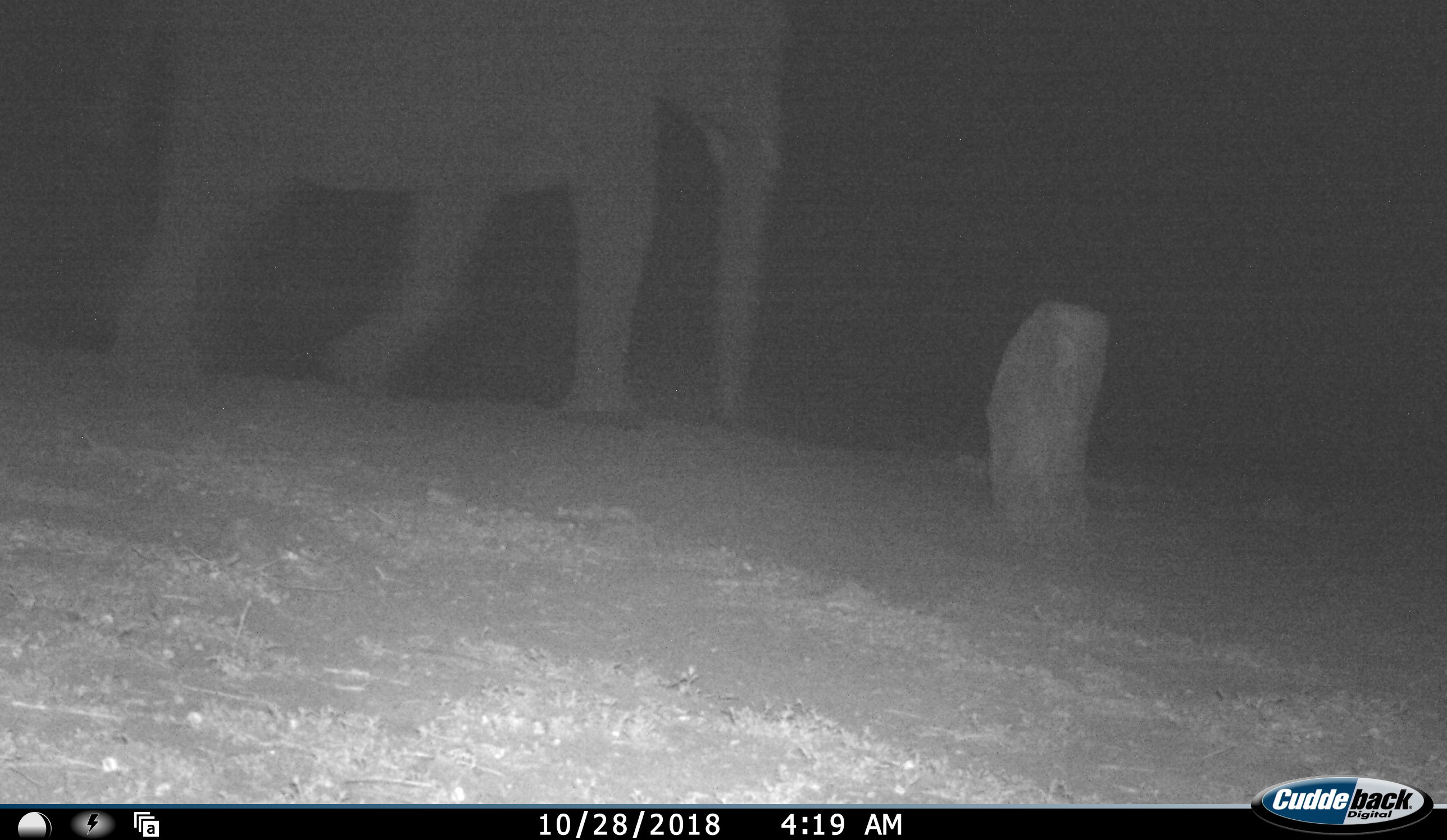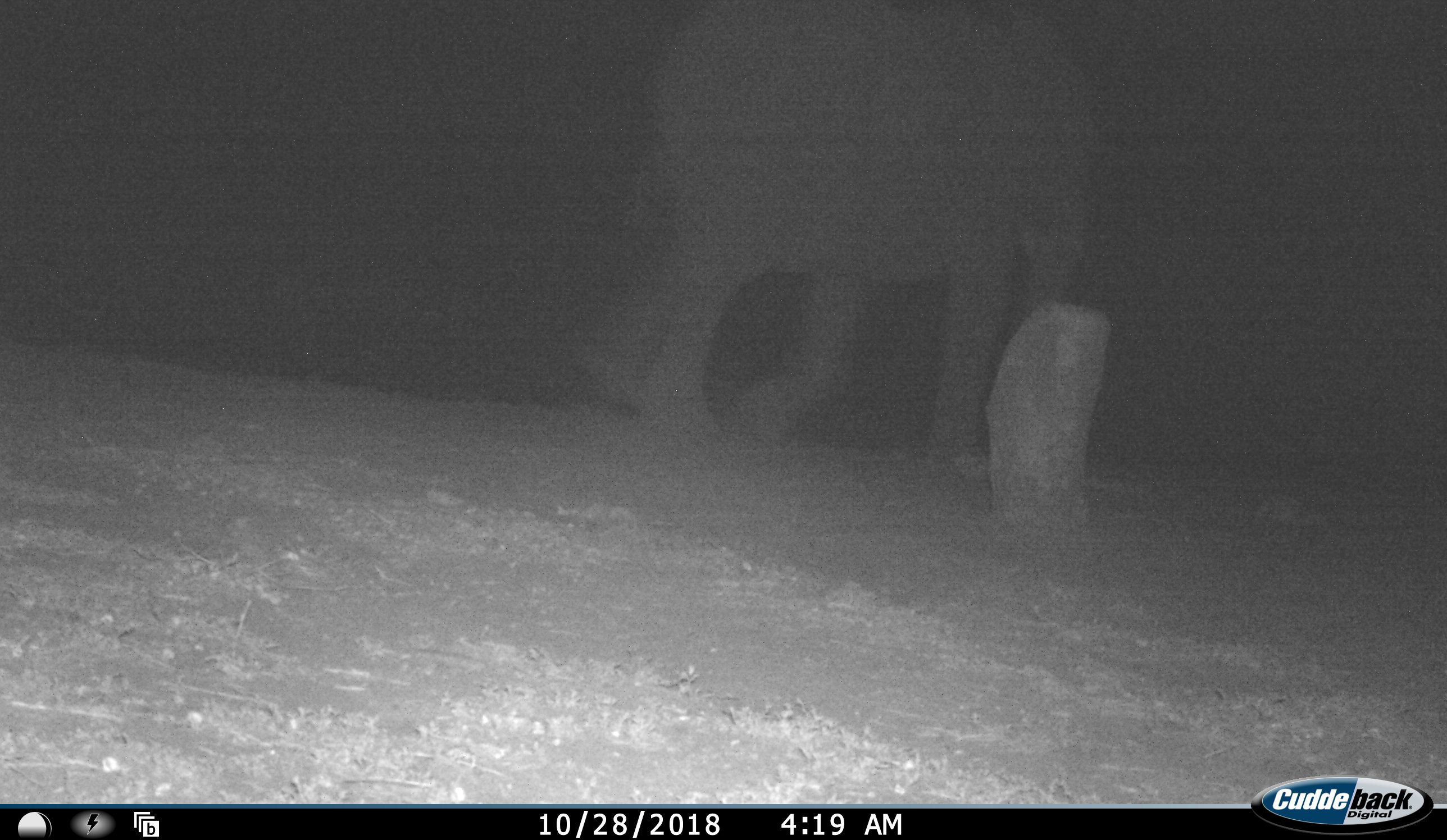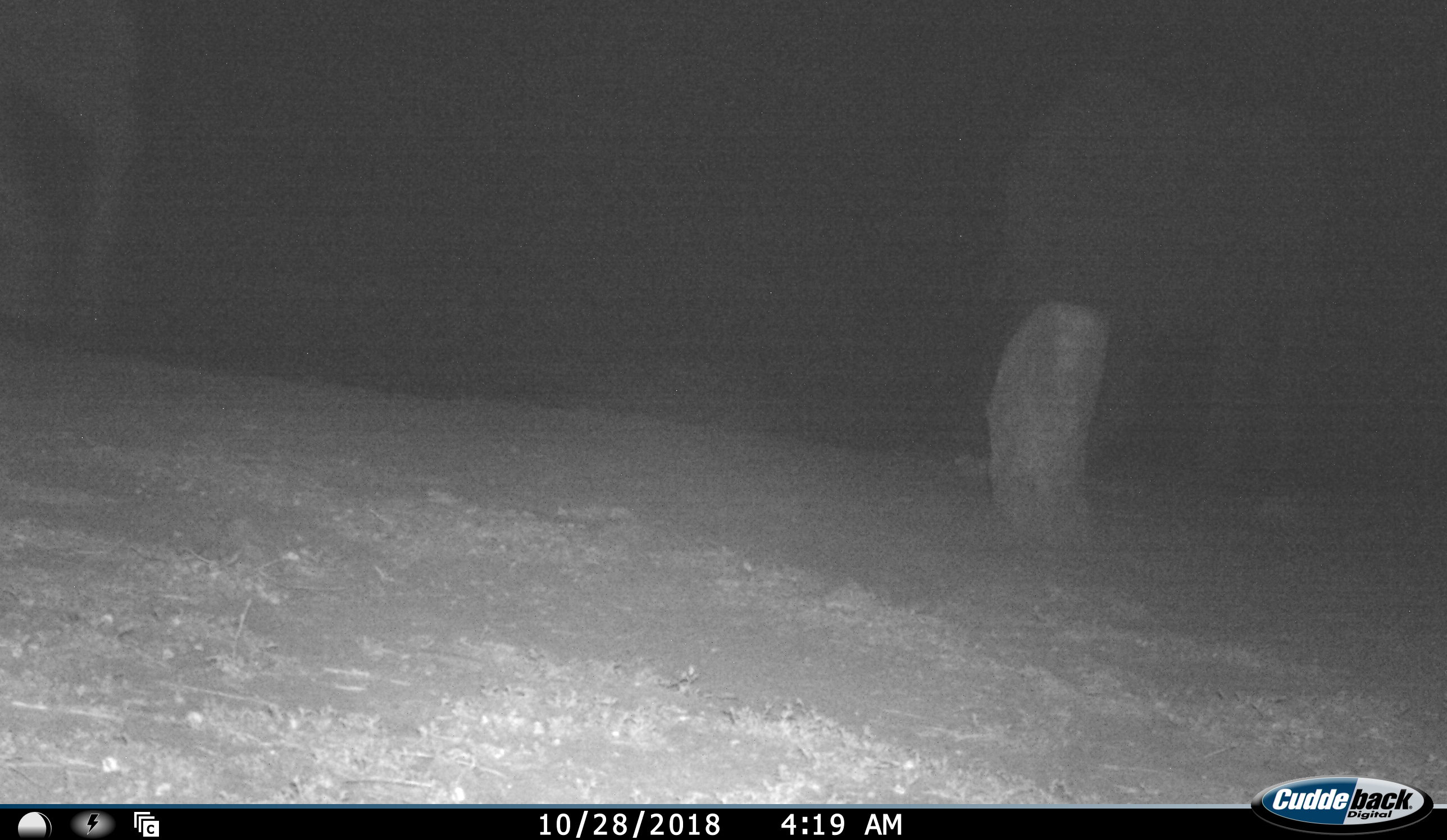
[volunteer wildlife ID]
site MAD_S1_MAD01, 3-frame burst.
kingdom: Animalia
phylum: Chordata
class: Mammalia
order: Proboscidea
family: Elephantidae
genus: Loxodonta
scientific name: Loxodonta africana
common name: african bush elephant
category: elephant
Elephant (african bush elephant) (Loxodonta africana), count 1. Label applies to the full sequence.